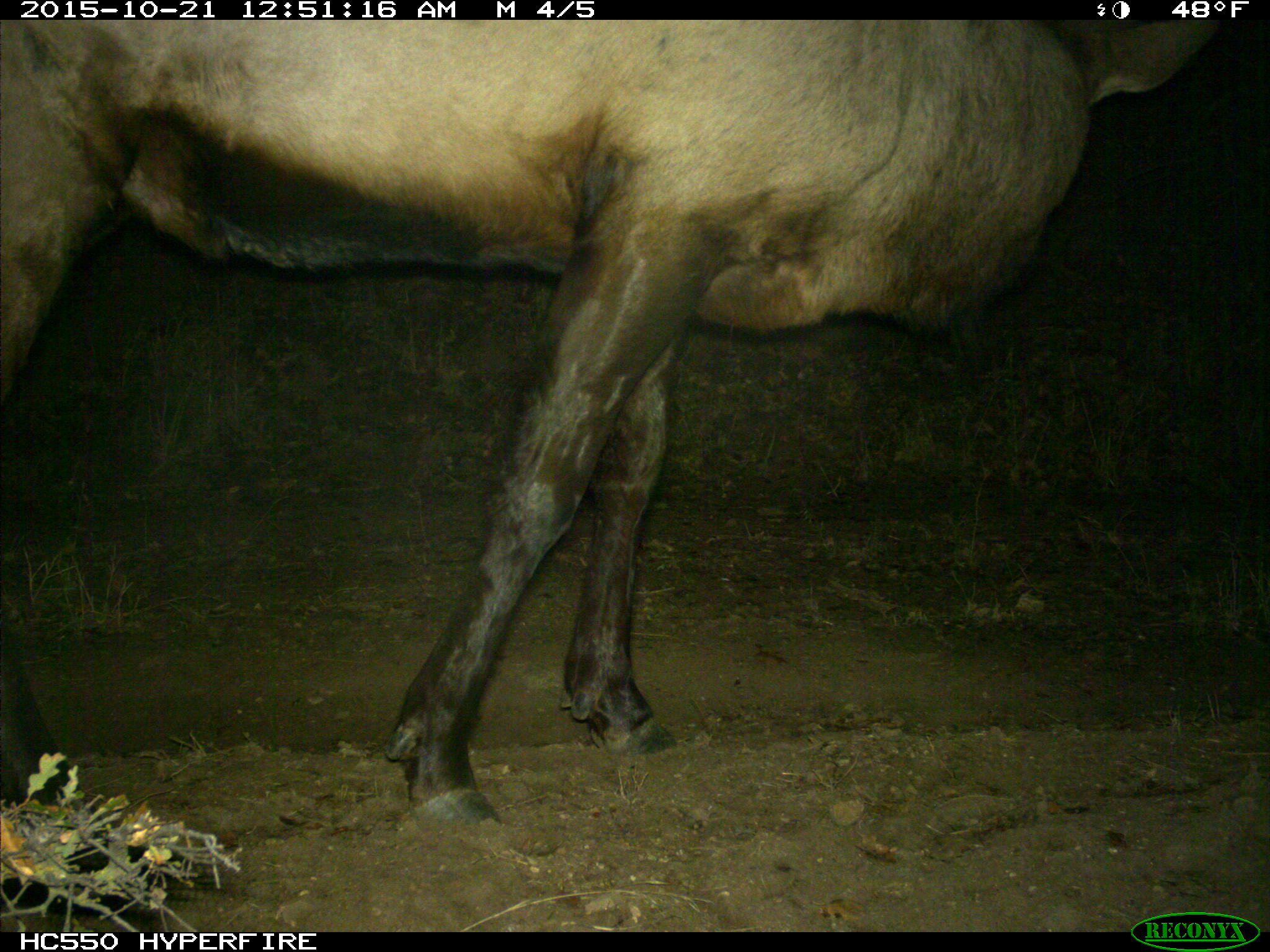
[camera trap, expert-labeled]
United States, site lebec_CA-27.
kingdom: Animalia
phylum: Chordata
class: Mammalia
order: Artiodactyla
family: Cervidae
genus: Cervus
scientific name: Cervus canadensis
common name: elk